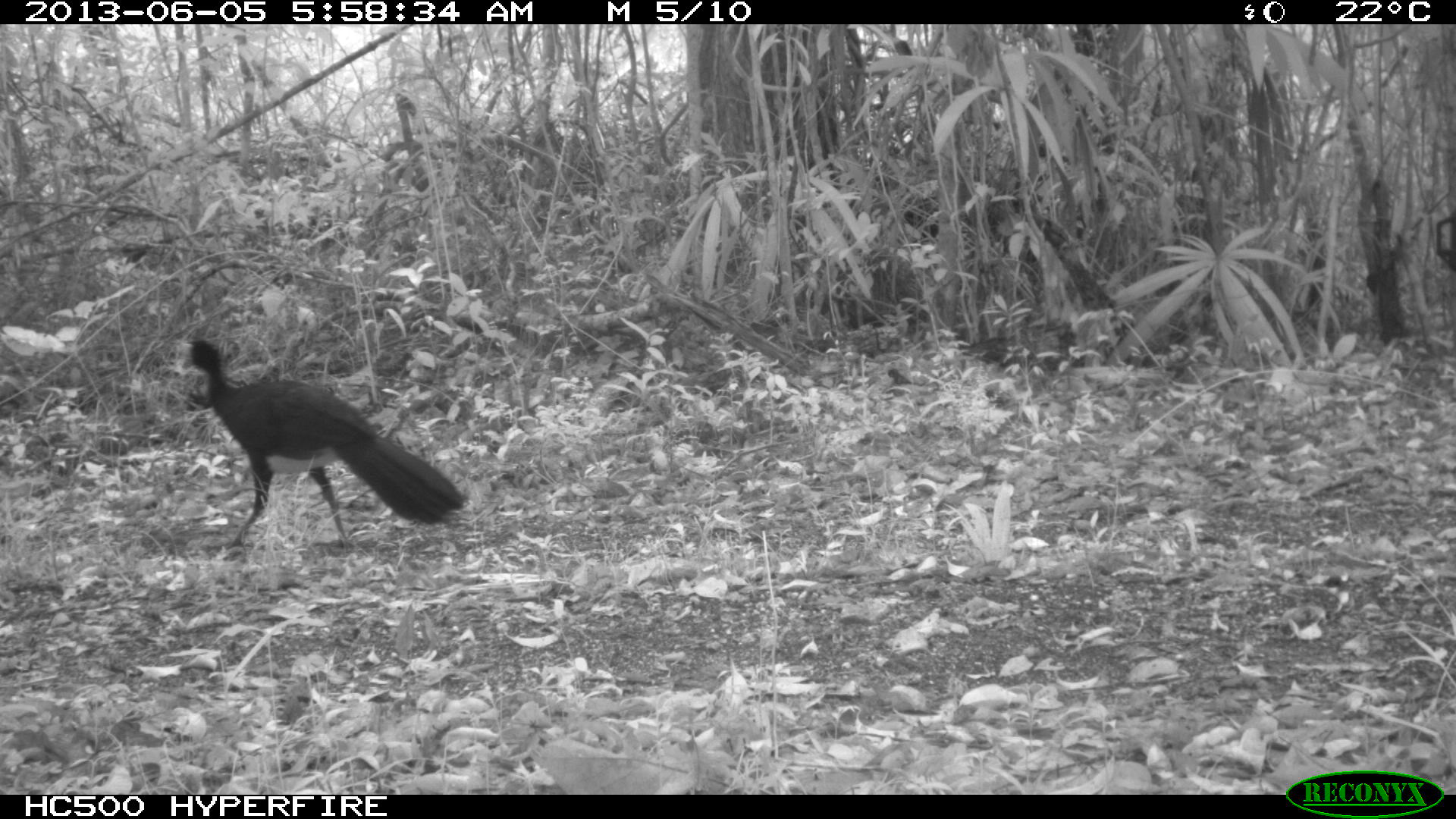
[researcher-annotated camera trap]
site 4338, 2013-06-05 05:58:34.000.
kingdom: Animalia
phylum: Chordata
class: Aves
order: Galliformes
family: Cracidae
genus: Crax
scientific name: Crax rubra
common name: great curassow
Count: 1.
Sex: male.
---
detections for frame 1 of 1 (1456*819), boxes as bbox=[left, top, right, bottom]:
crax rubra: bbox=[179, 338, 465, 548]